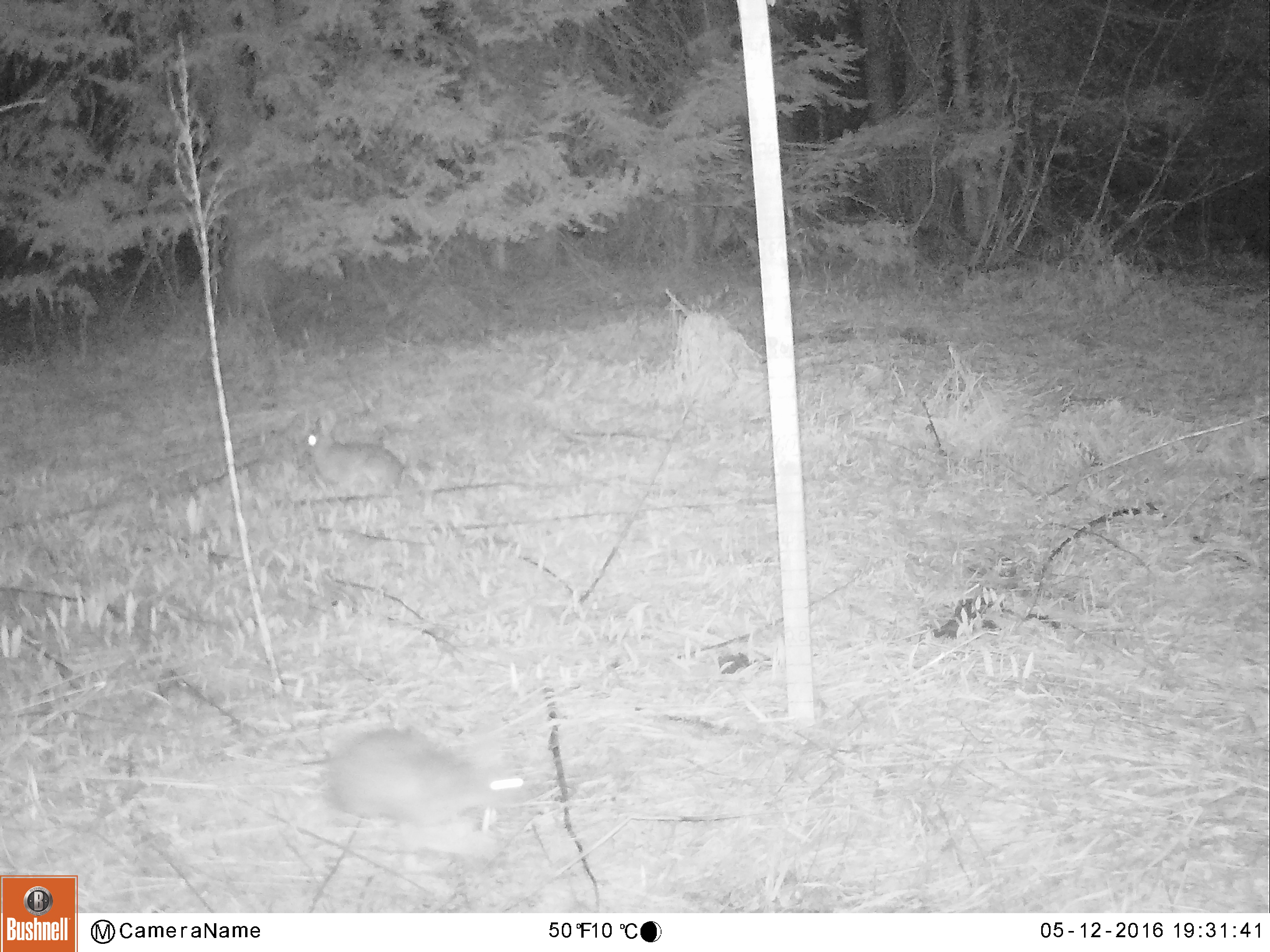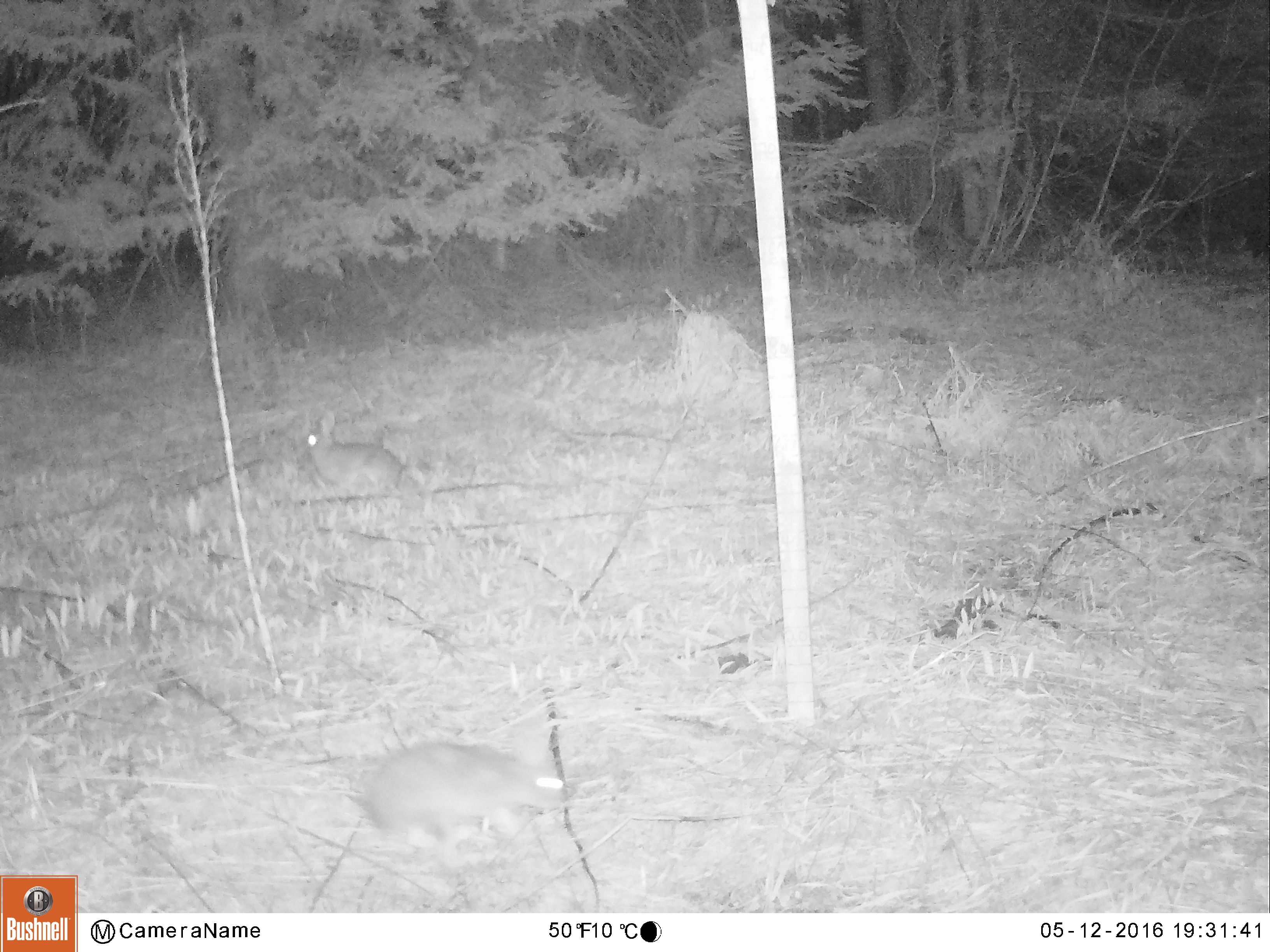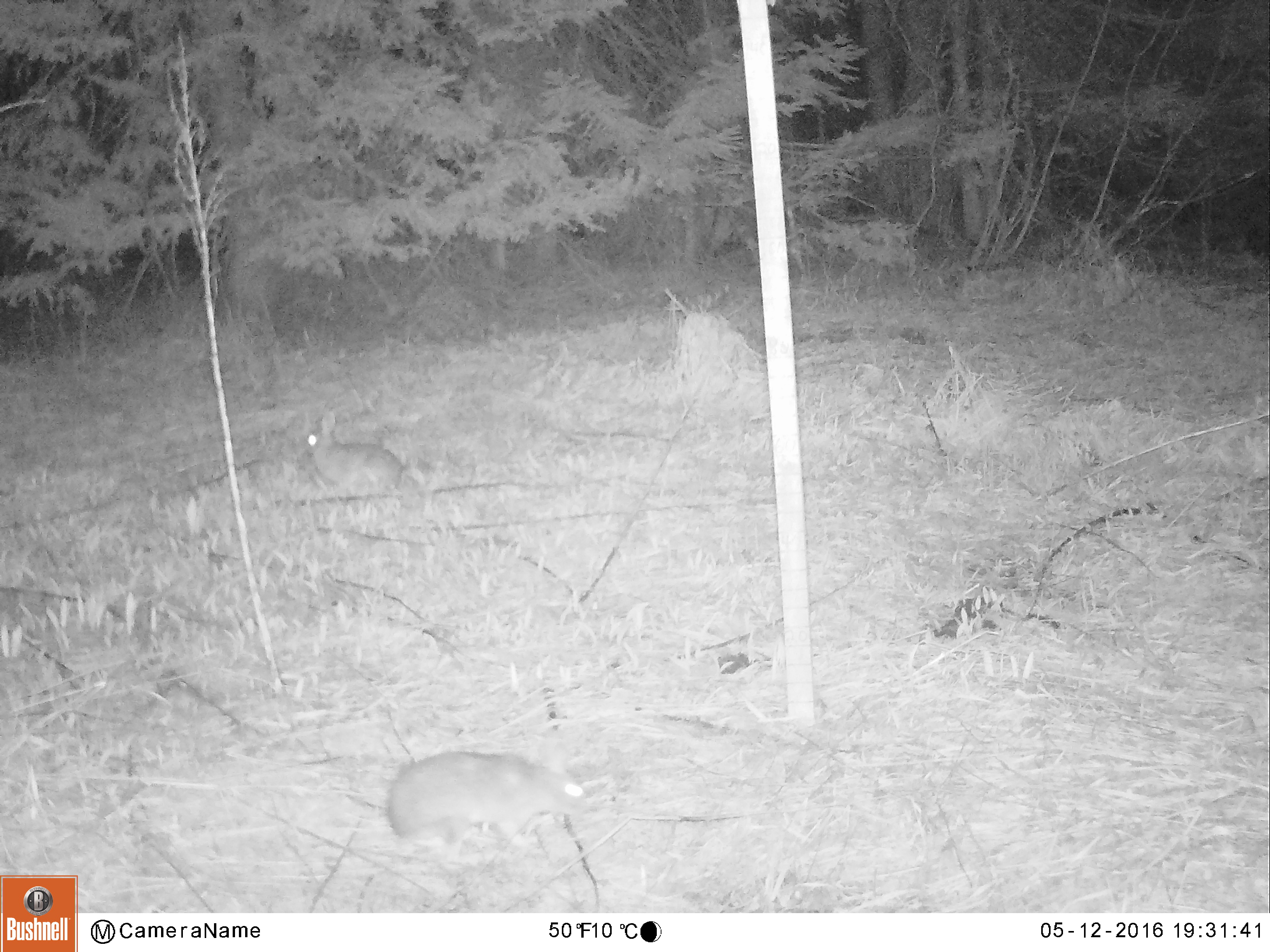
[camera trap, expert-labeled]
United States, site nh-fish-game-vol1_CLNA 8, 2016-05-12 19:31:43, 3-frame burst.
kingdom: Animalia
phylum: Chordata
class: Mammalia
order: Lagomorpha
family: Leporidae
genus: Lepus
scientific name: Lepus americanus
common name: snowshoe hare